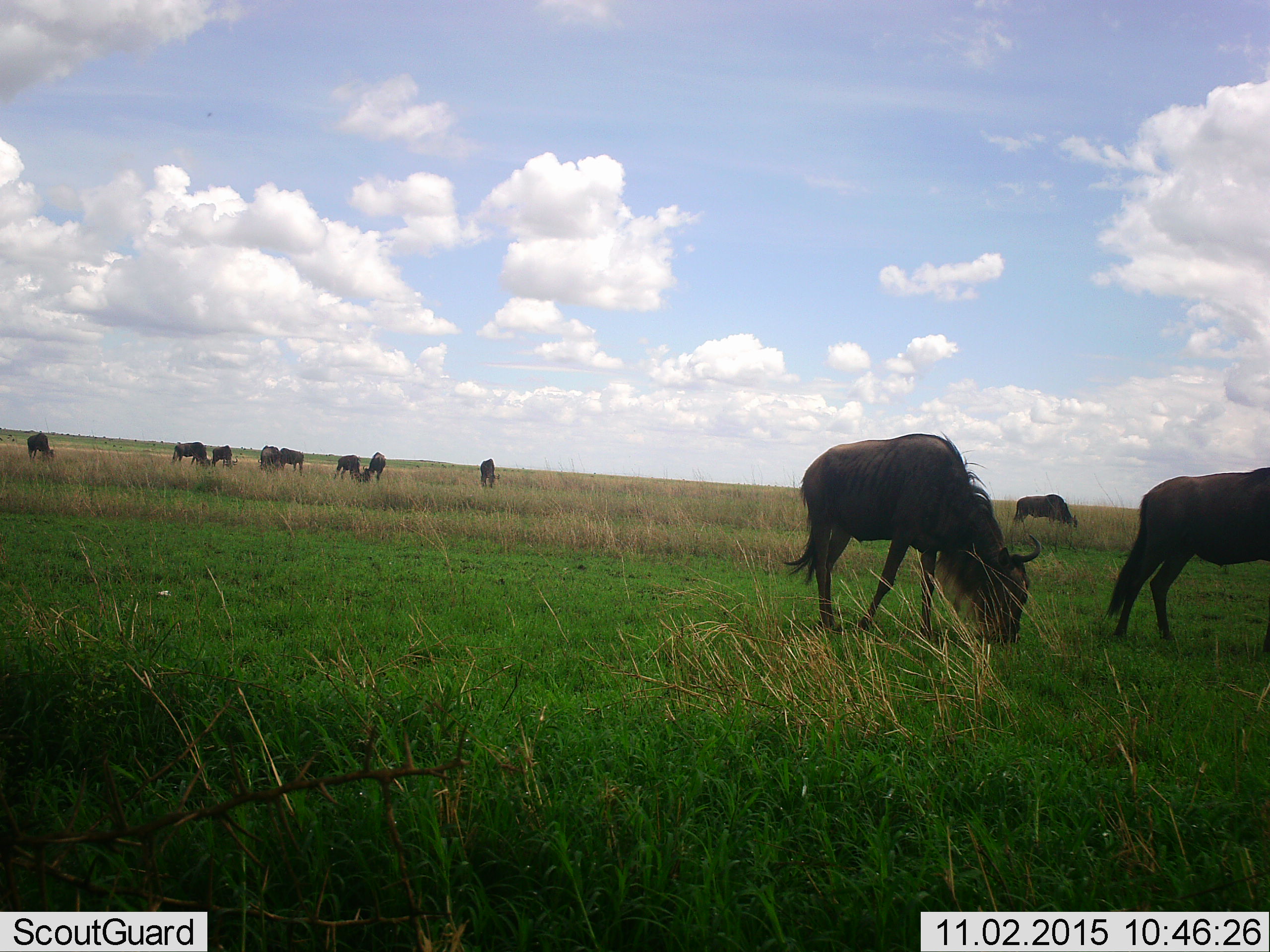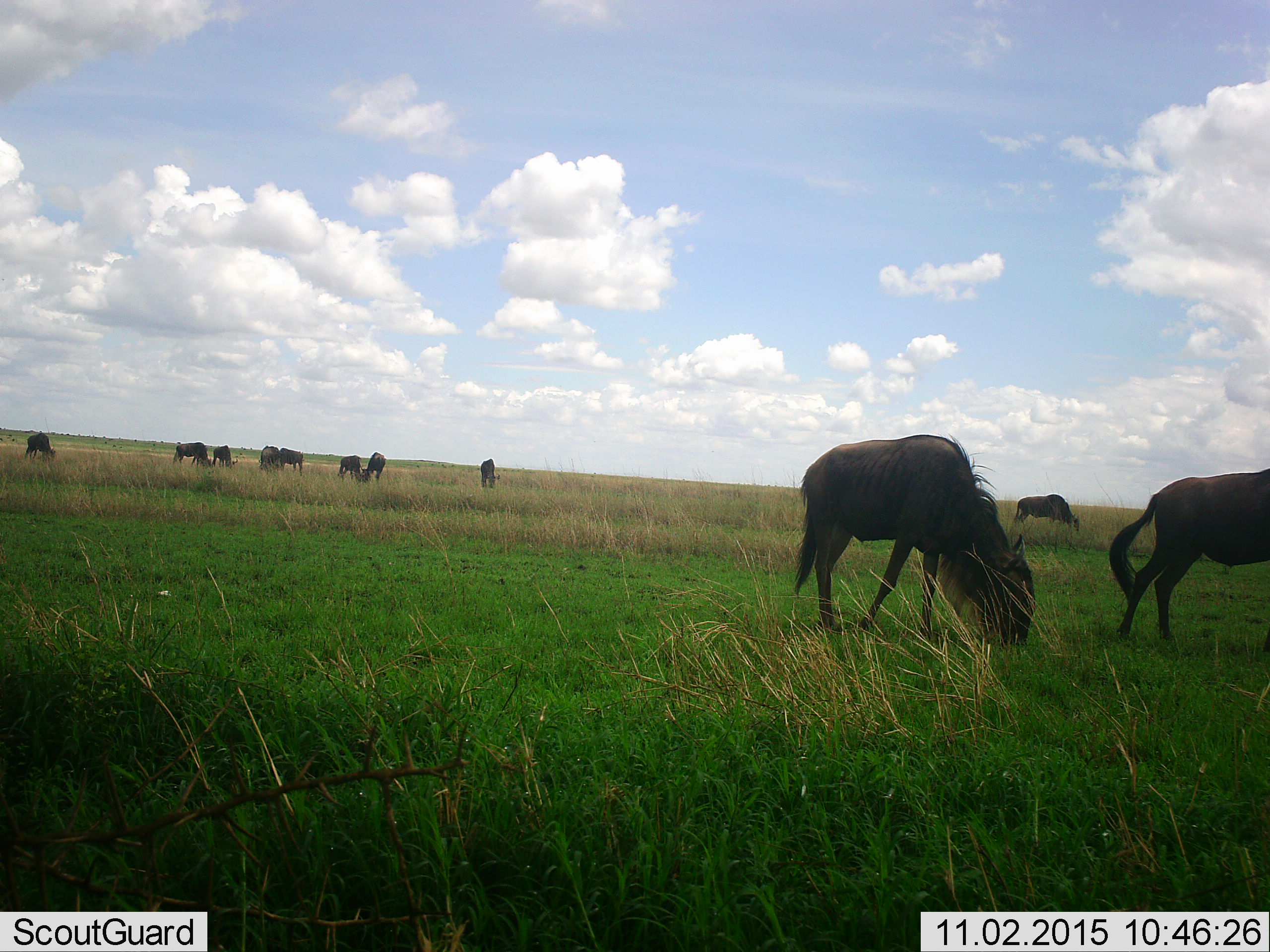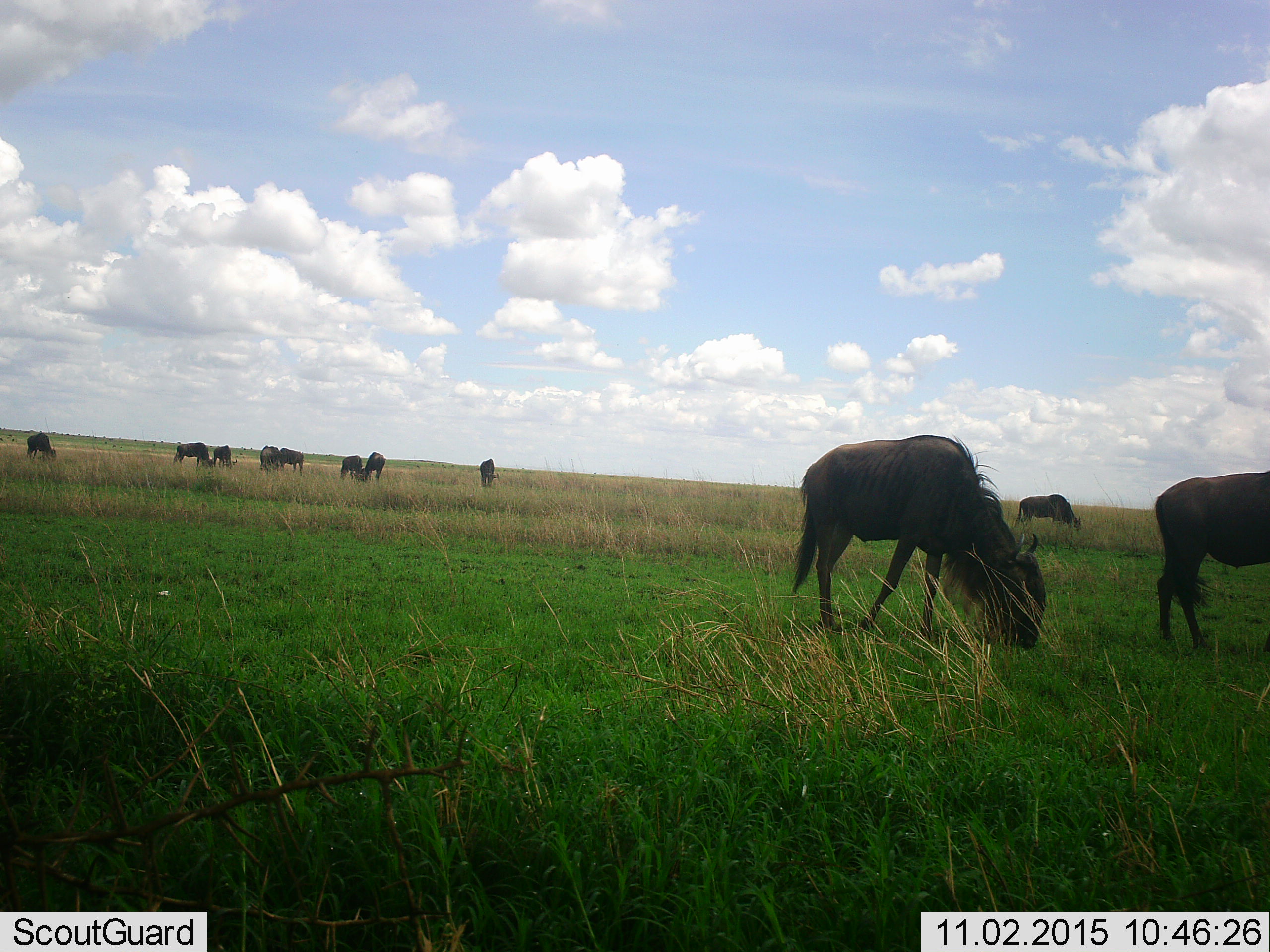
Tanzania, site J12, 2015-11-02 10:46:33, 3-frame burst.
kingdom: Animalia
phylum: Chordata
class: Mammalia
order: Artiodactyla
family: Bovidae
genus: Connochaetes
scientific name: Connochaetes taurinus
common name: blue wildebeest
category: wildebeest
Wildebeest (blue wildebeest) (Connochaetes taurinus), count 11-50. Behavior (volunteer vote fractions): standing 11%, resting 11%, moving 11%, interacting 0%. Young present (vote fraction): 11%. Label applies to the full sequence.